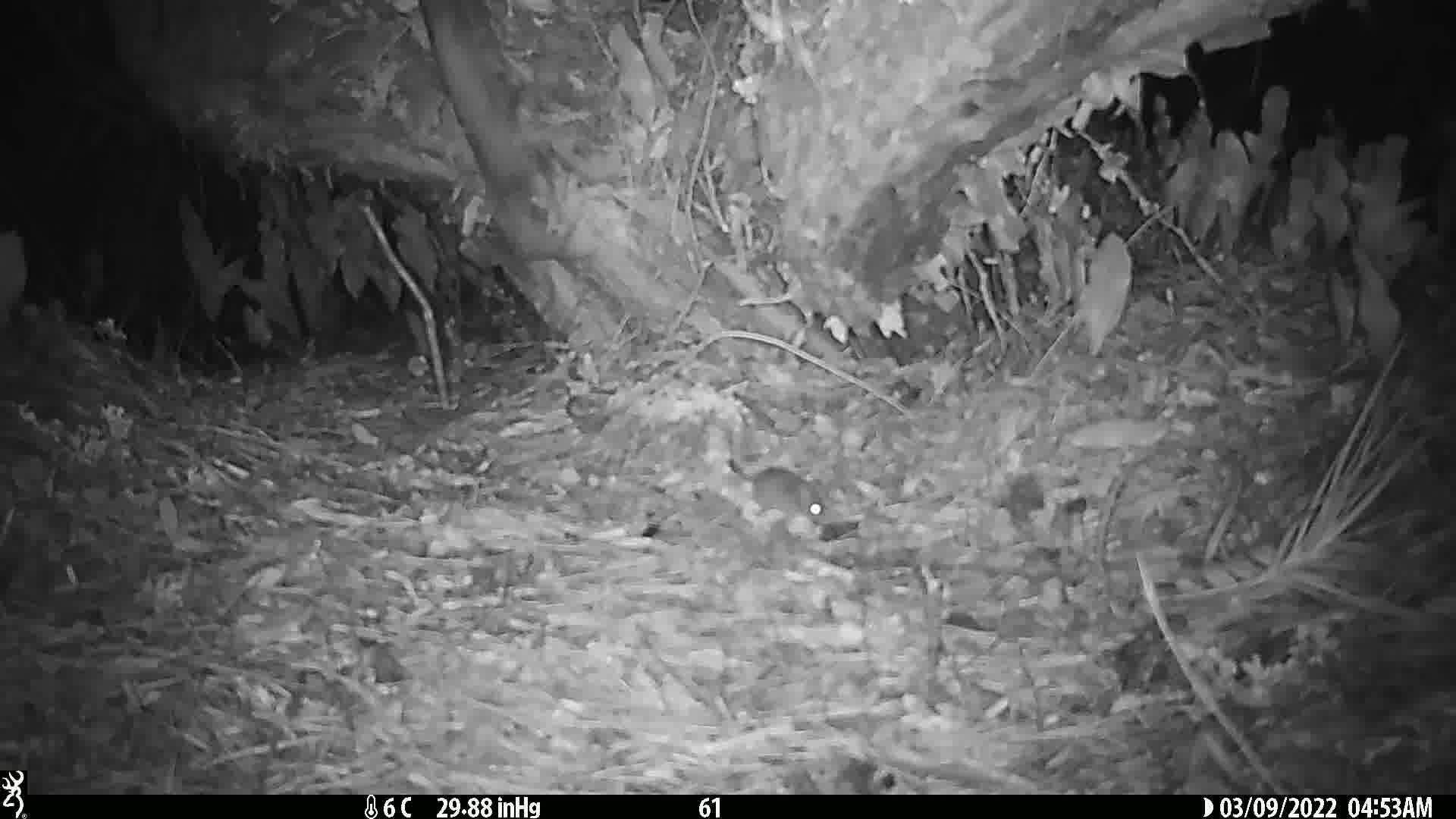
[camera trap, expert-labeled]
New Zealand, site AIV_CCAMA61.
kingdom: Animalia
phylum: Chordata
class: Mammalia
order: Rodentia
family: Muridae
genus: Mus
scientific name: Mus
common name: mouse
Mouse (Mus).